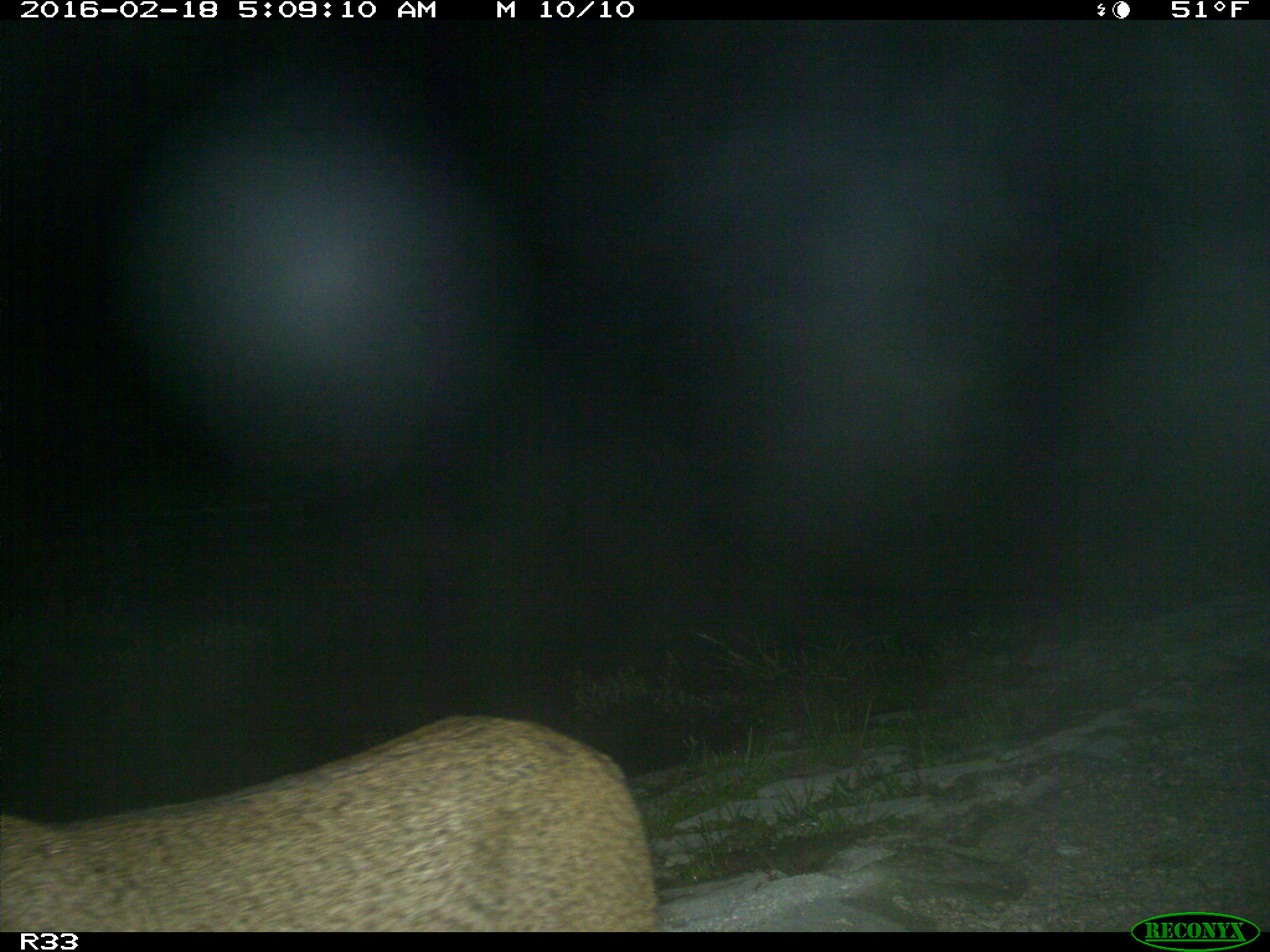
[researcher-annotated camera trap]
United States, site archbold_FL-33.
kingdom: Animalia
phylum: Chordata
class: Mammalia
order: Carnivora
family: Felidae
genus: Lynx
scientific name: Lynx rufus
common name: bobcat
Lynx rufus (bobcat).